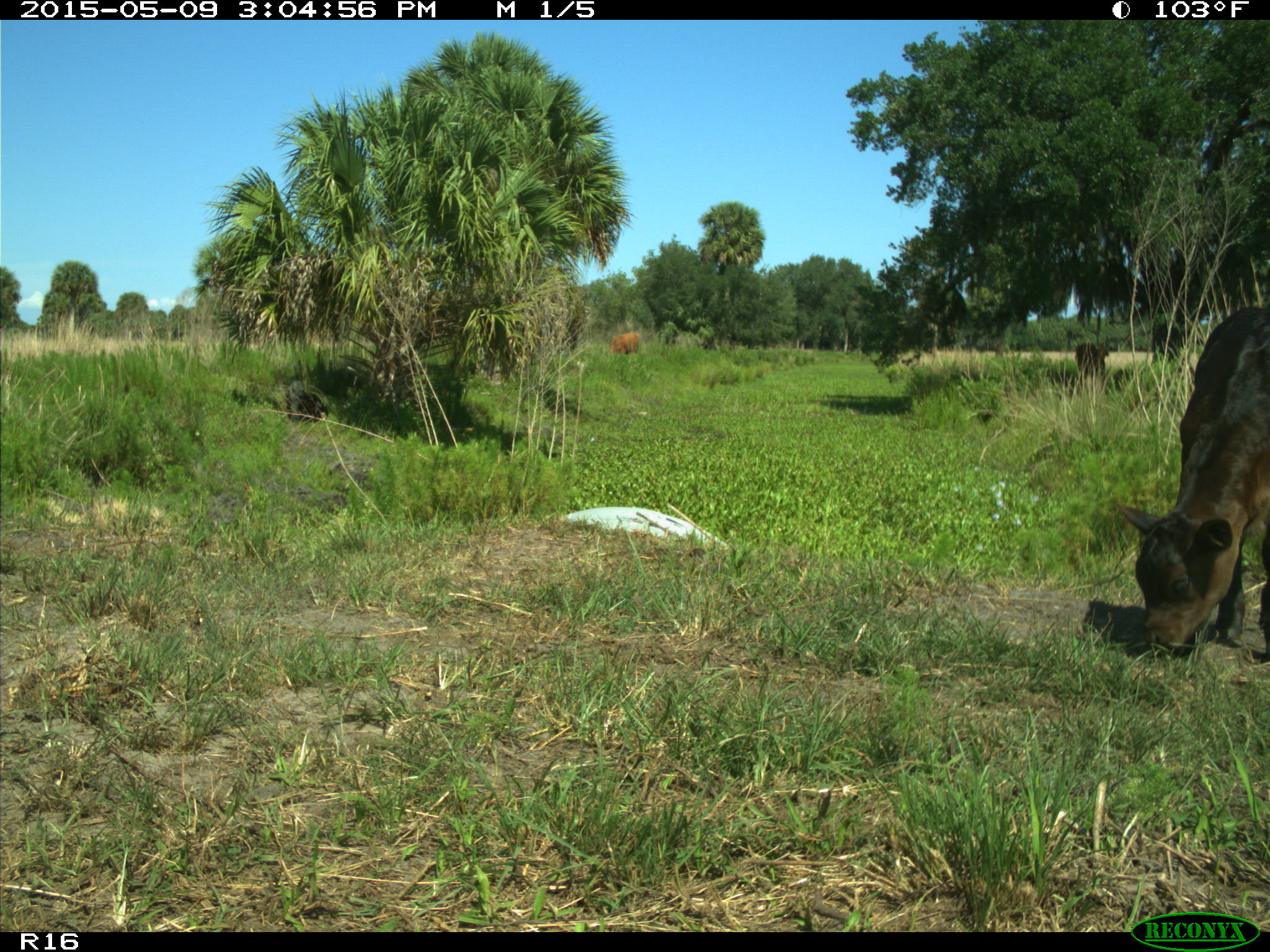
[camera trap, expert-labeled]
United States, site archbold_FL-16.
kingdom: Animalia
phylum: Chordata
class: Mammalia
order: Artiodactyla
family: Bovidae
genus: Bos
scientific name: Bos taurus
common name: domestic cow